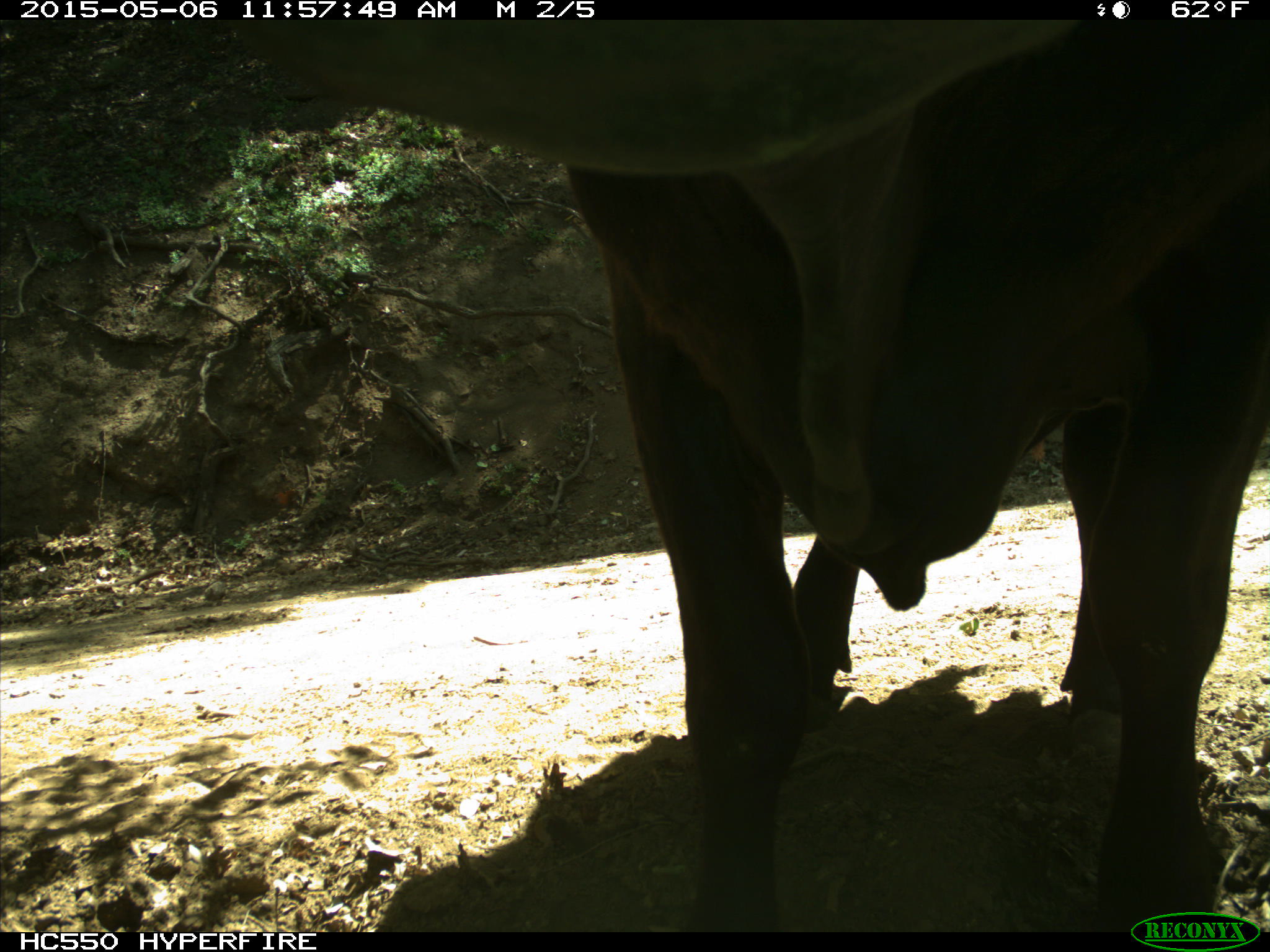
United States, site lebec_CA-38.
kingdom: Animalia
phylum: Chordata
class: Mammalia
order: Artiodactyla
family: Bovidae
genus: Bos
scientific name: Bos taurus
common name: domestic cow